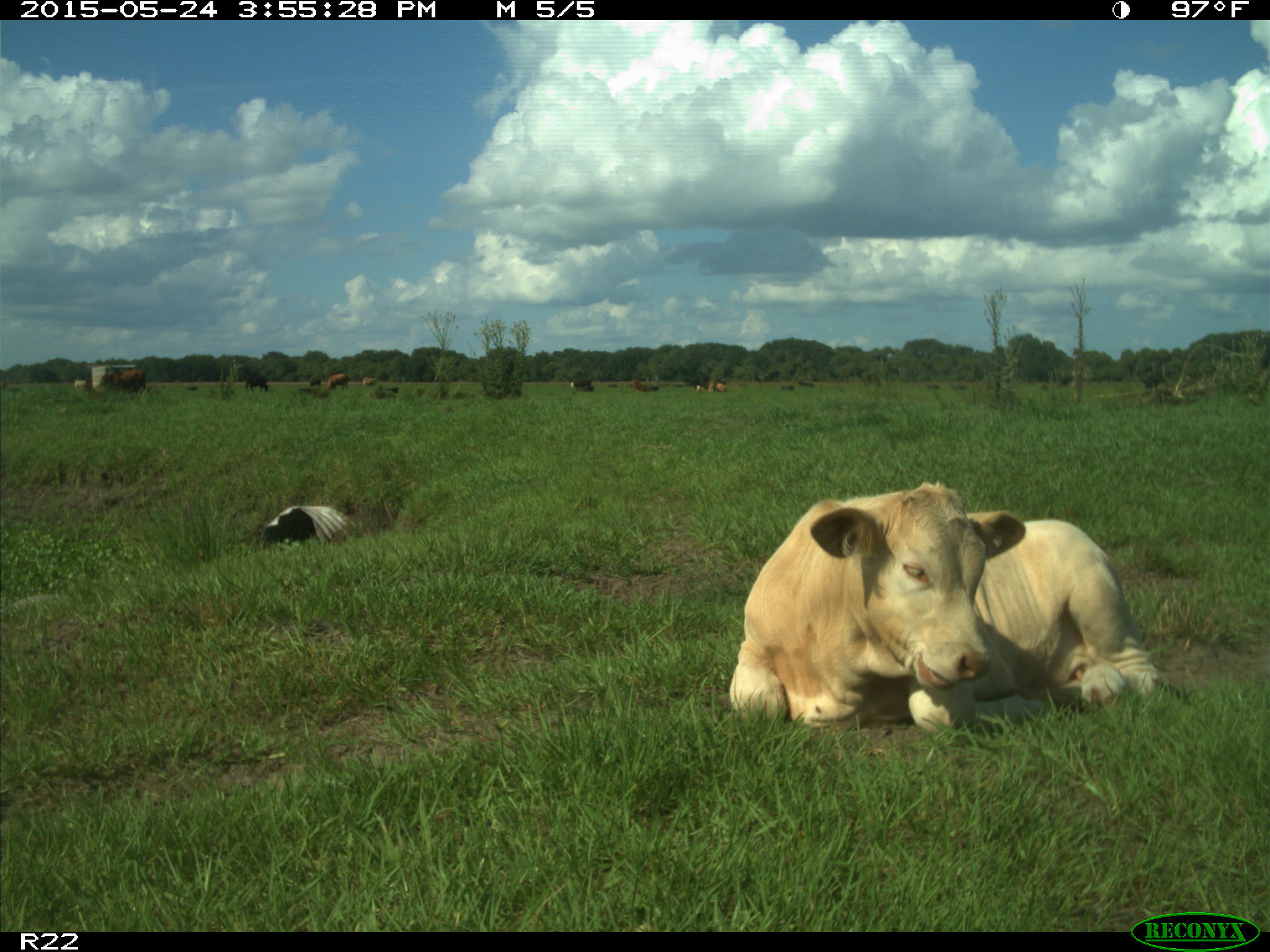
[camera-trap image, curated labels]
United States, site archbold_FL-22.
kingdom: Animalia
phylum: Chordata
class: Mammalia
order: Artiodactyla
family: Bovidae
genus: Bos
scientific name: Bos taurus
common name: domestic cow